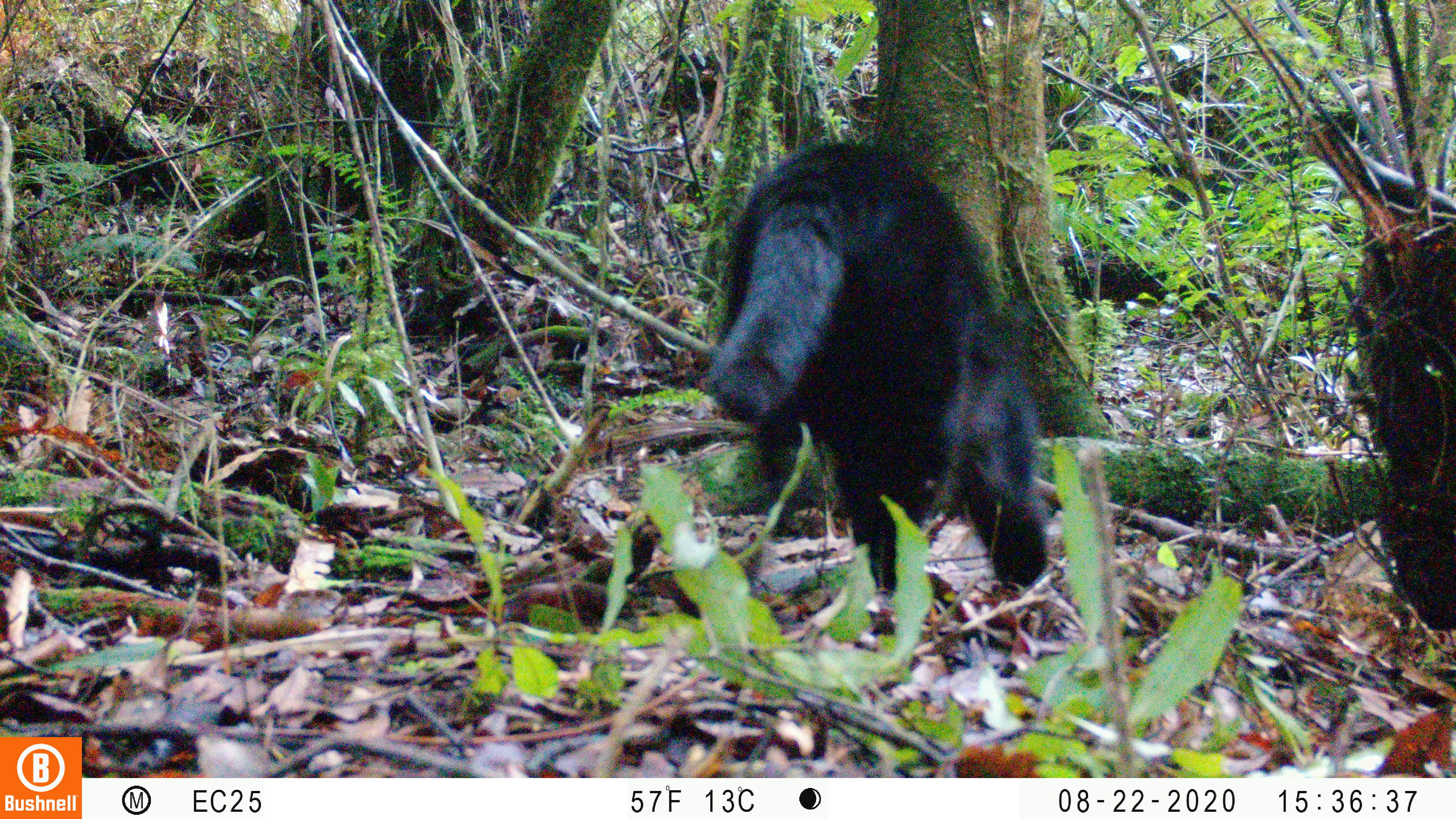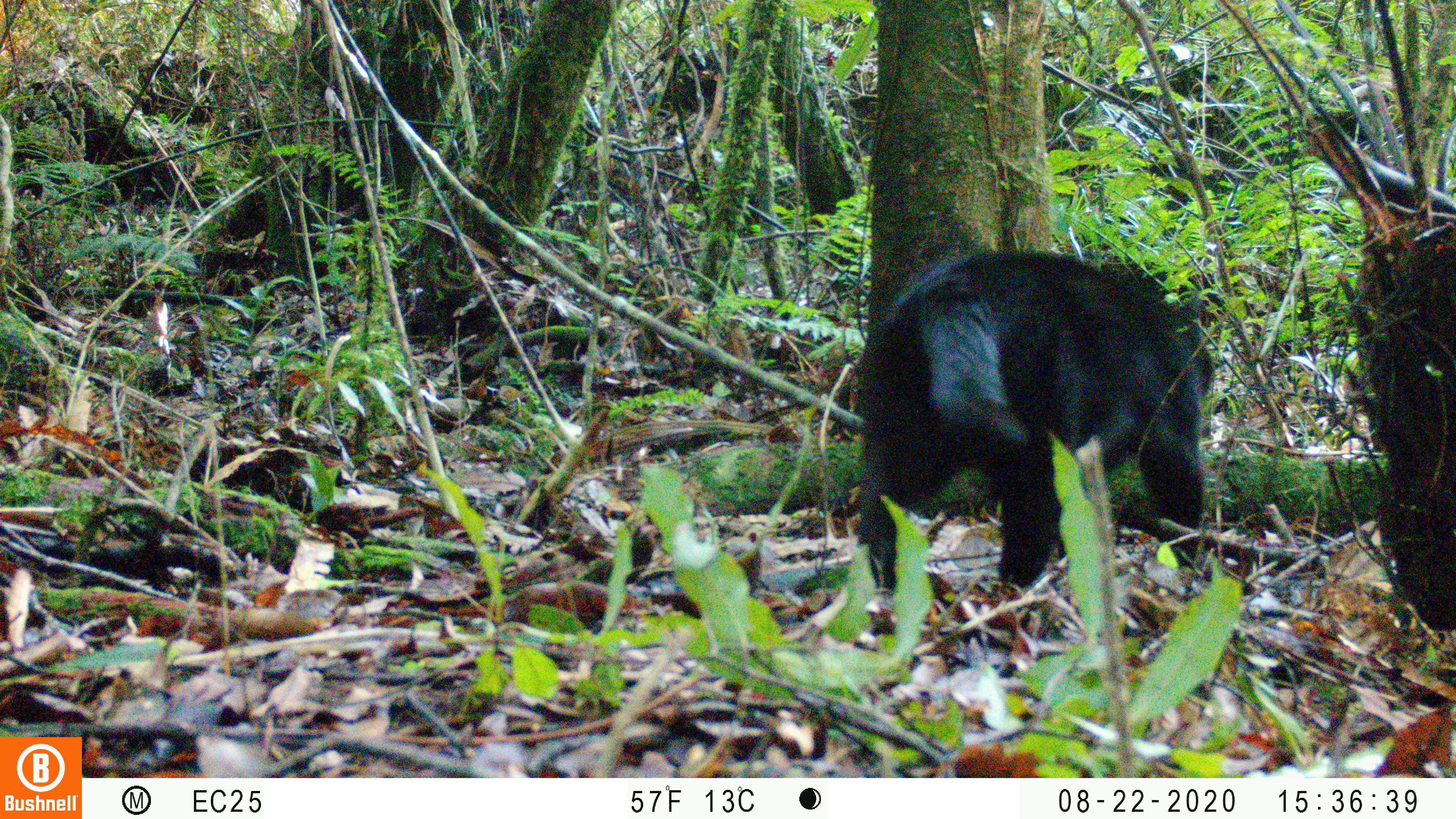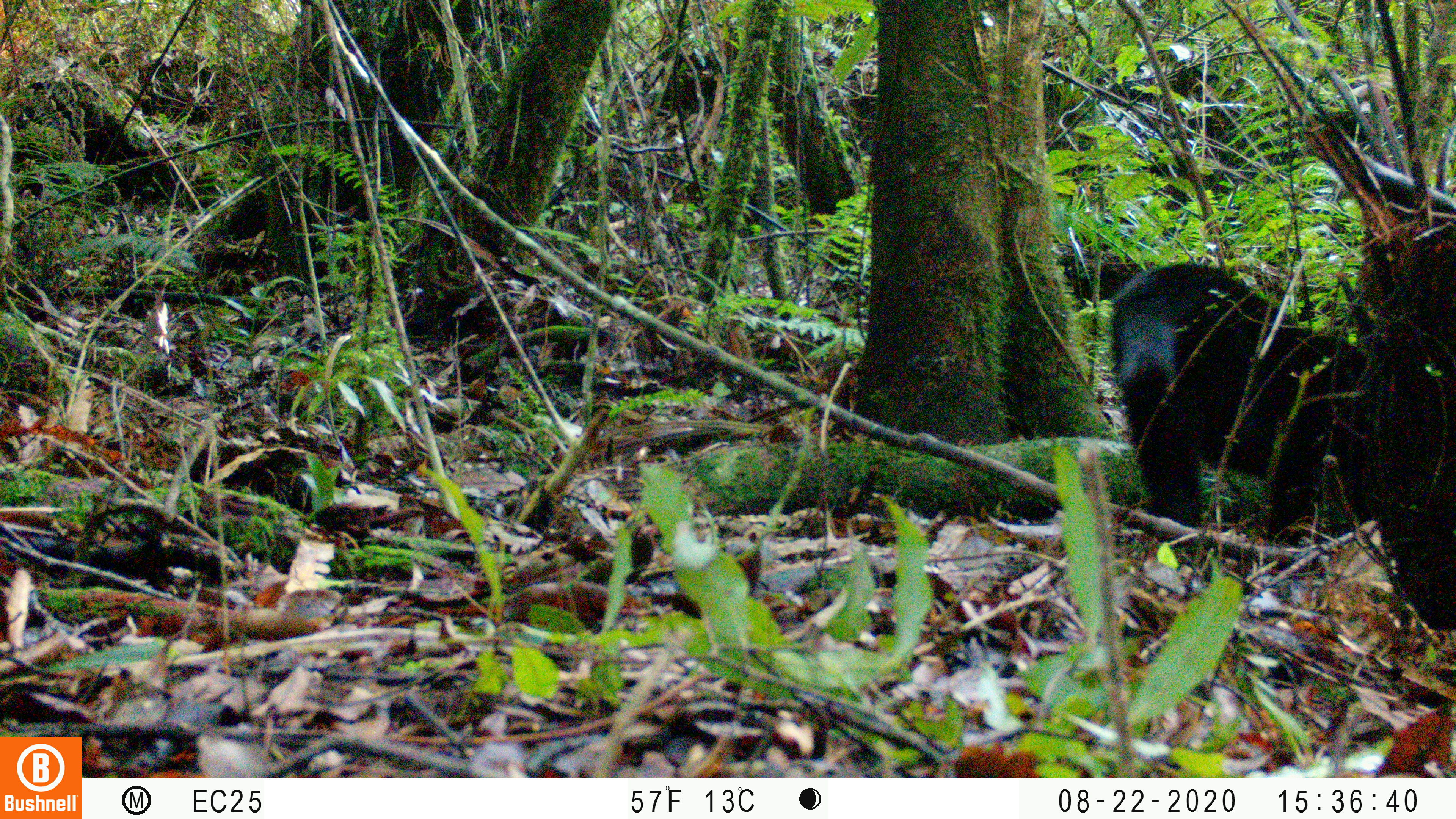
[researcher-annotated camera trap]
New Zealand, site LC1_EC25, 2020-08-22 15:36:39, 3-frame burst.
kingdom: Animalia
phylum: Chordata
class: Mammalia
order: Carnivora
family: Felidae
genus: Felis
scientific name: Felis catus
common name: domestic cat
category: cat